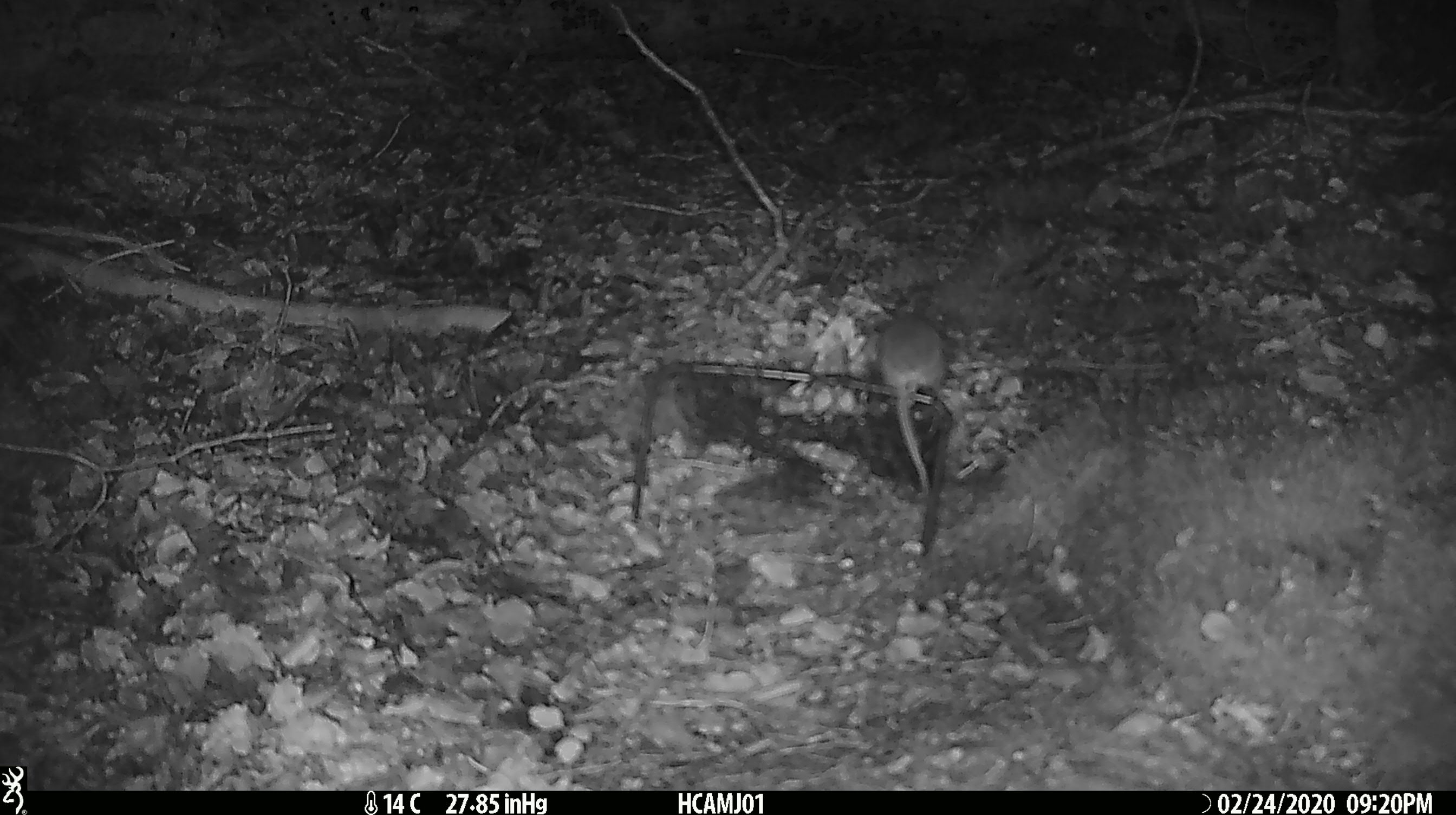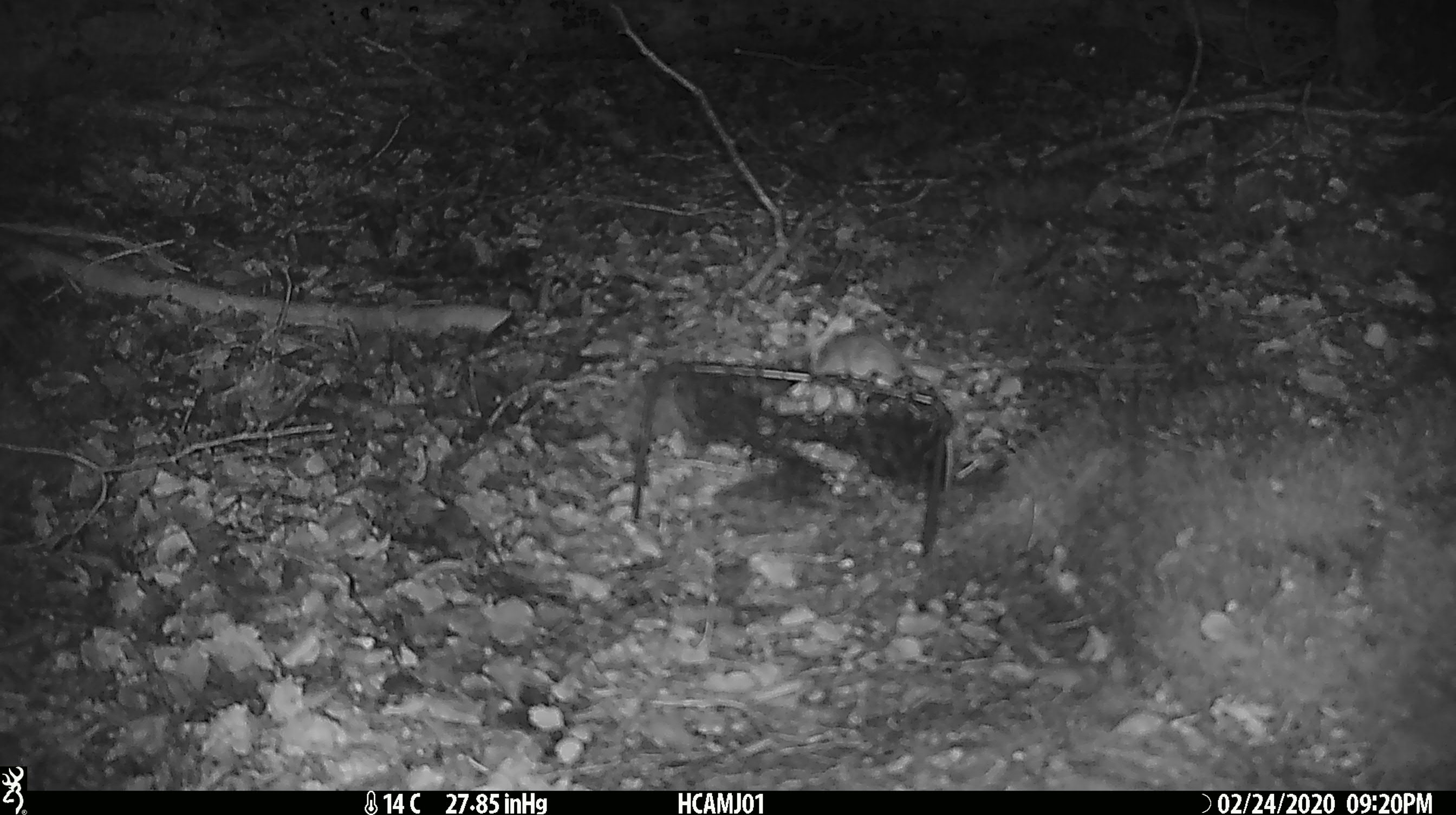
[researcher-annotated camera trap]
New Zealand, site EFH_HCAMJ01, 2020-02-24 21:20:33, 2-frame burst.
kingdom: Animalia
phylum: Chordata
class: Mammalia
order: Rodentia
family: Muridae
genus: Mus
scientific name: Mus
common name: mouse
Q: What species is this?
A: Mouse (Mus).